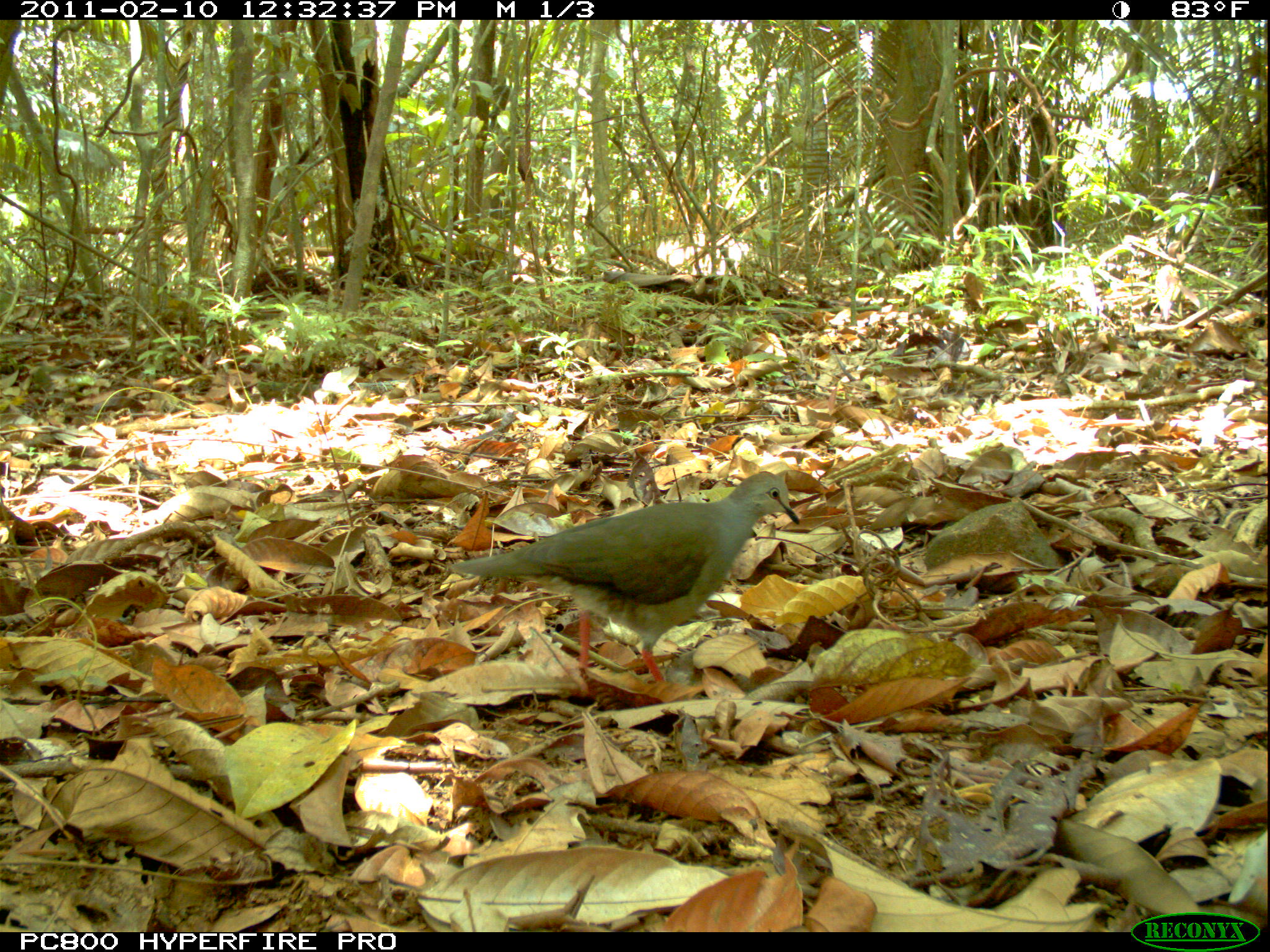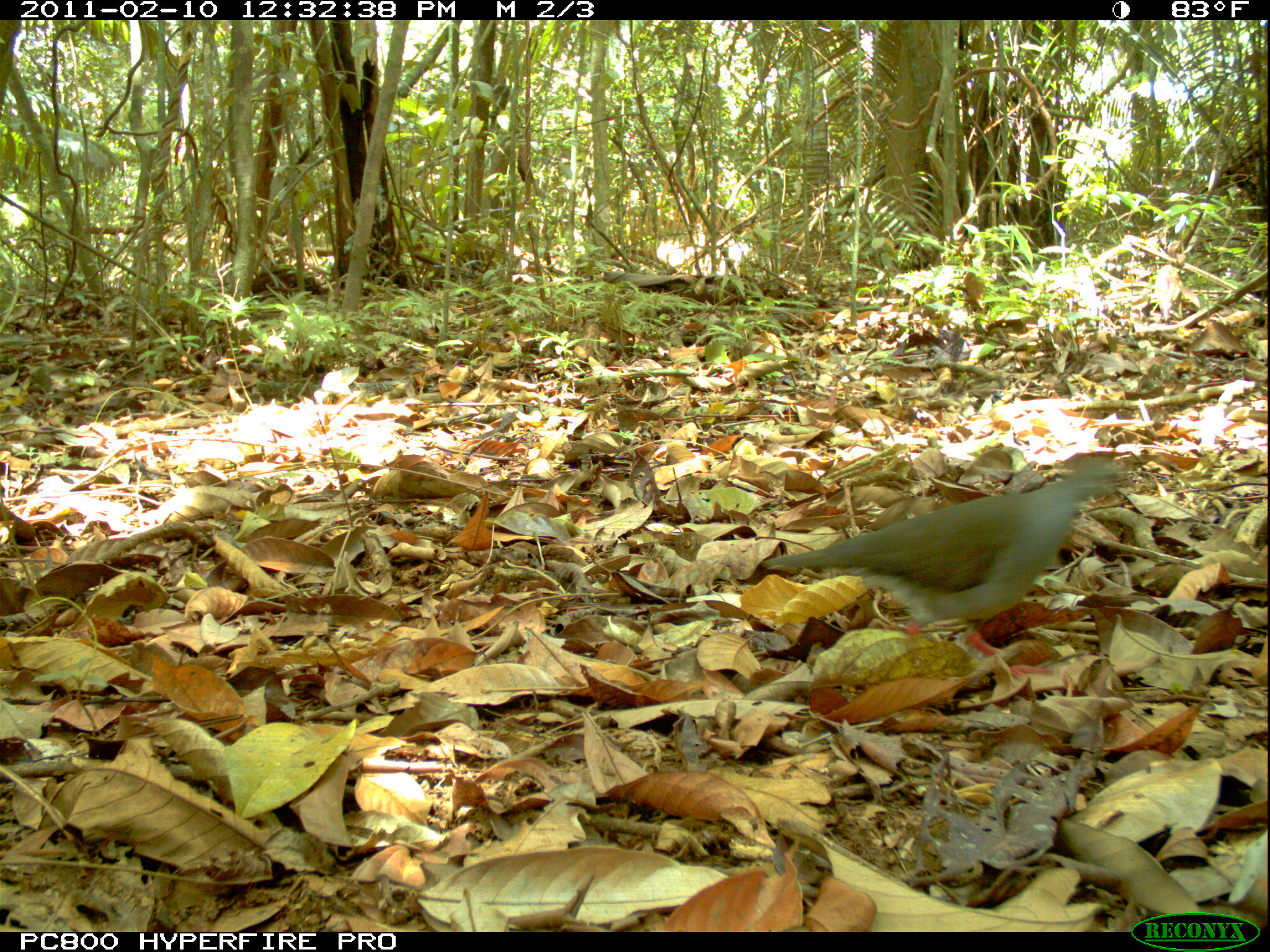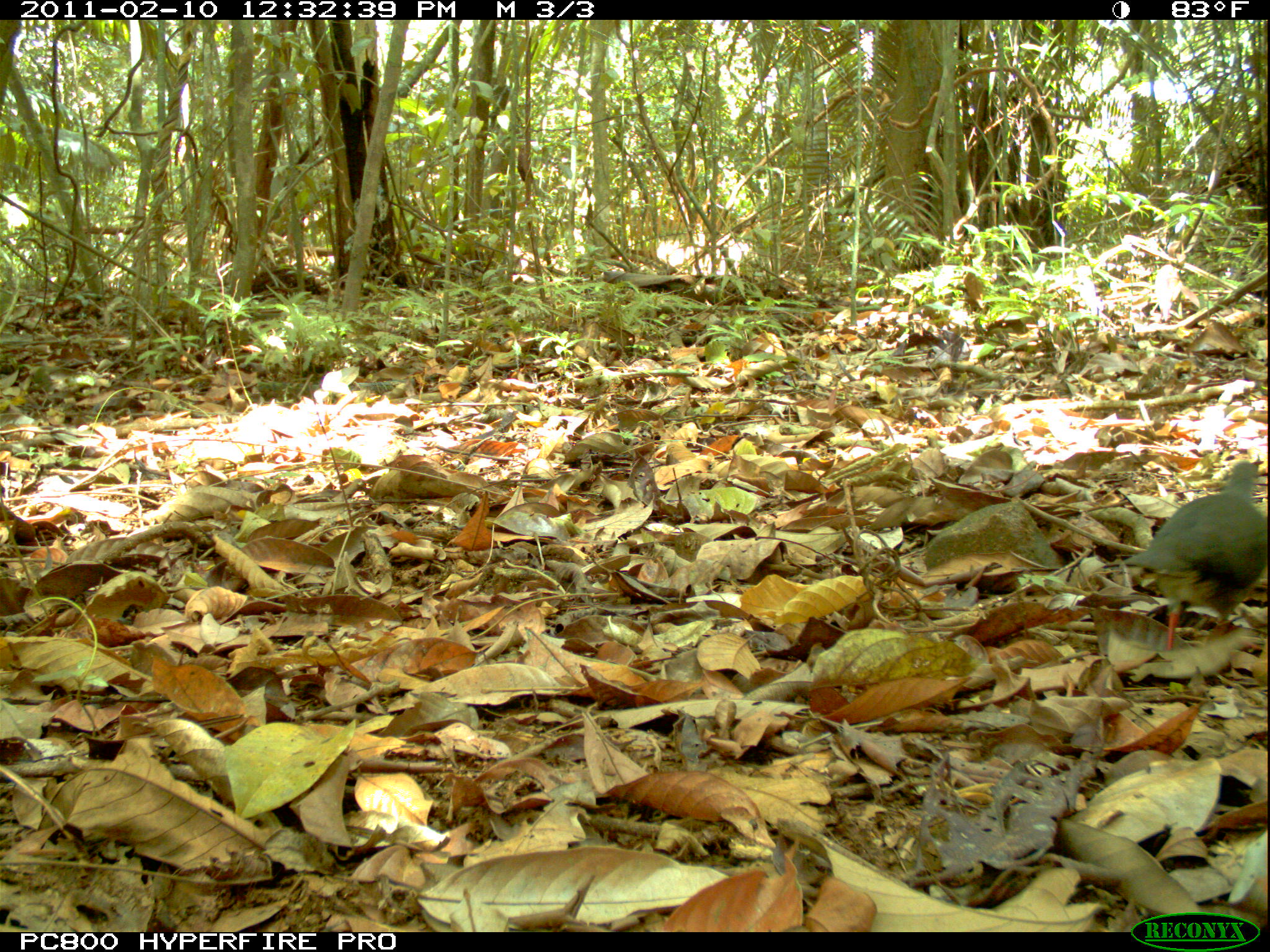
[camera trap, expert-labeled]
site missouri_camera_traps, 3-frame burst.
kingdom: Animalia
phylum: Chordata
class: Aves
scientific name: Aves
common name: bird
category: bird spec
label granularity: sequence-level